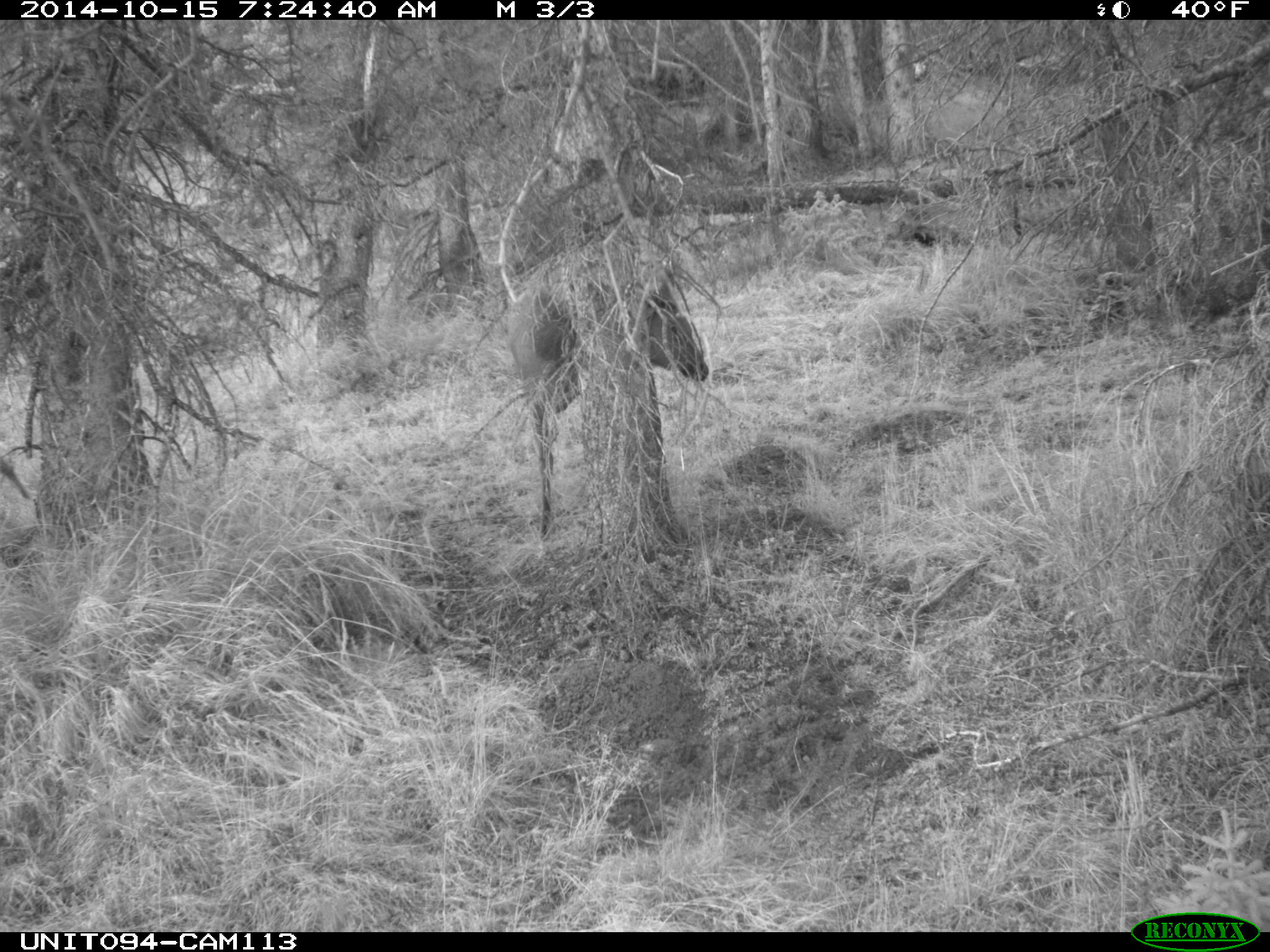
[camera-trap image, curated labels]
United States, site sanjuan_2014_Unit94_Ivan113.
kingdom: Animalia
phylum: Chordata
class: Mammalia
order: Artiodactyla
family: Cervidae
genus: Cervus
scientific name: Cervus elaphus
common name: red deer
Cervus elaphus (red deer).